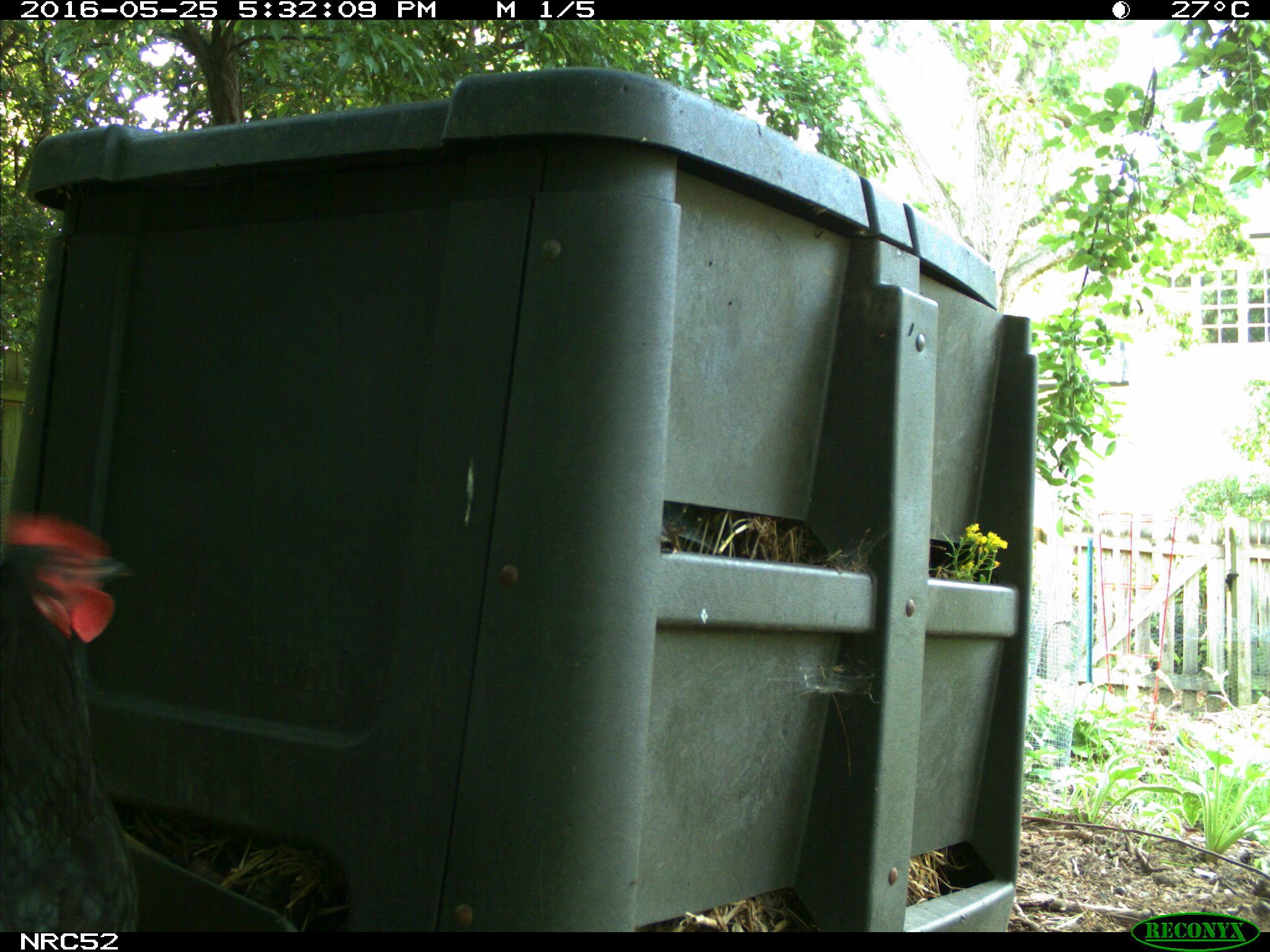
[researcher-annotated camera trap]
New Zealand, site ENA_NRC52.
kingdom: Animalia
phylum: Chordata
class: Aves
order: Galliformes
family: Phasianidae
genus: Gallus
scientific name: Gallus gallus domesticus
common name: chicken